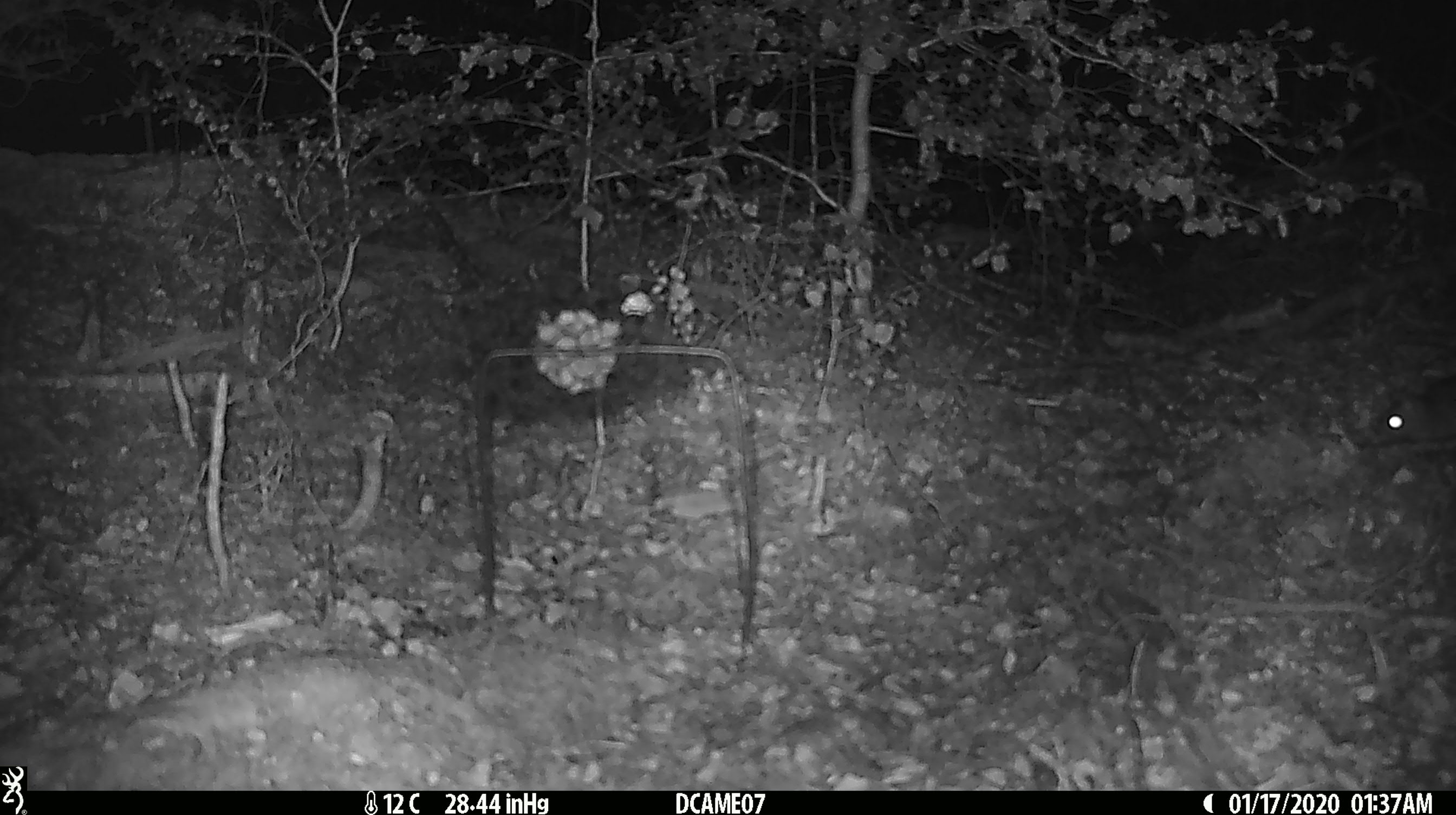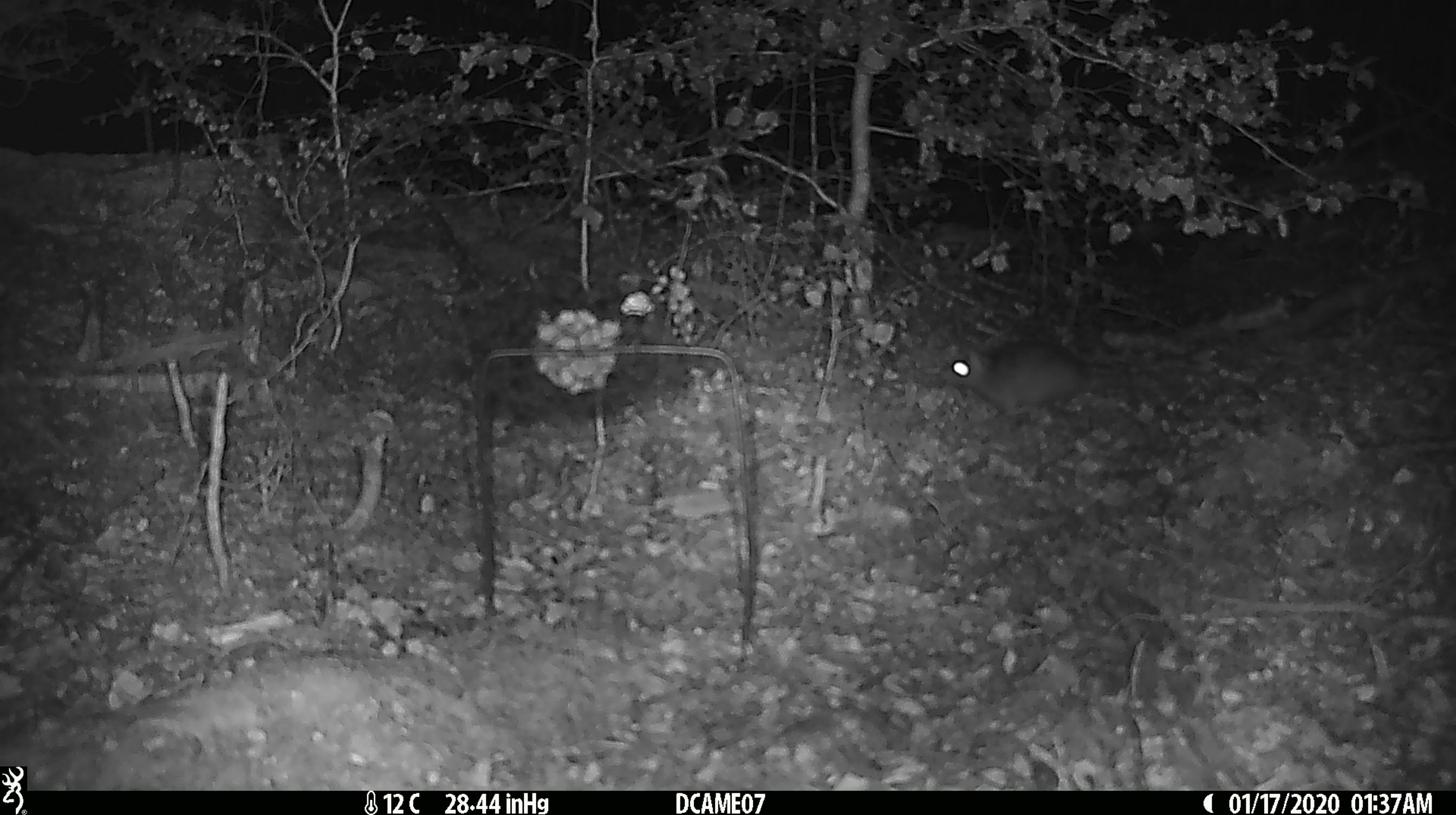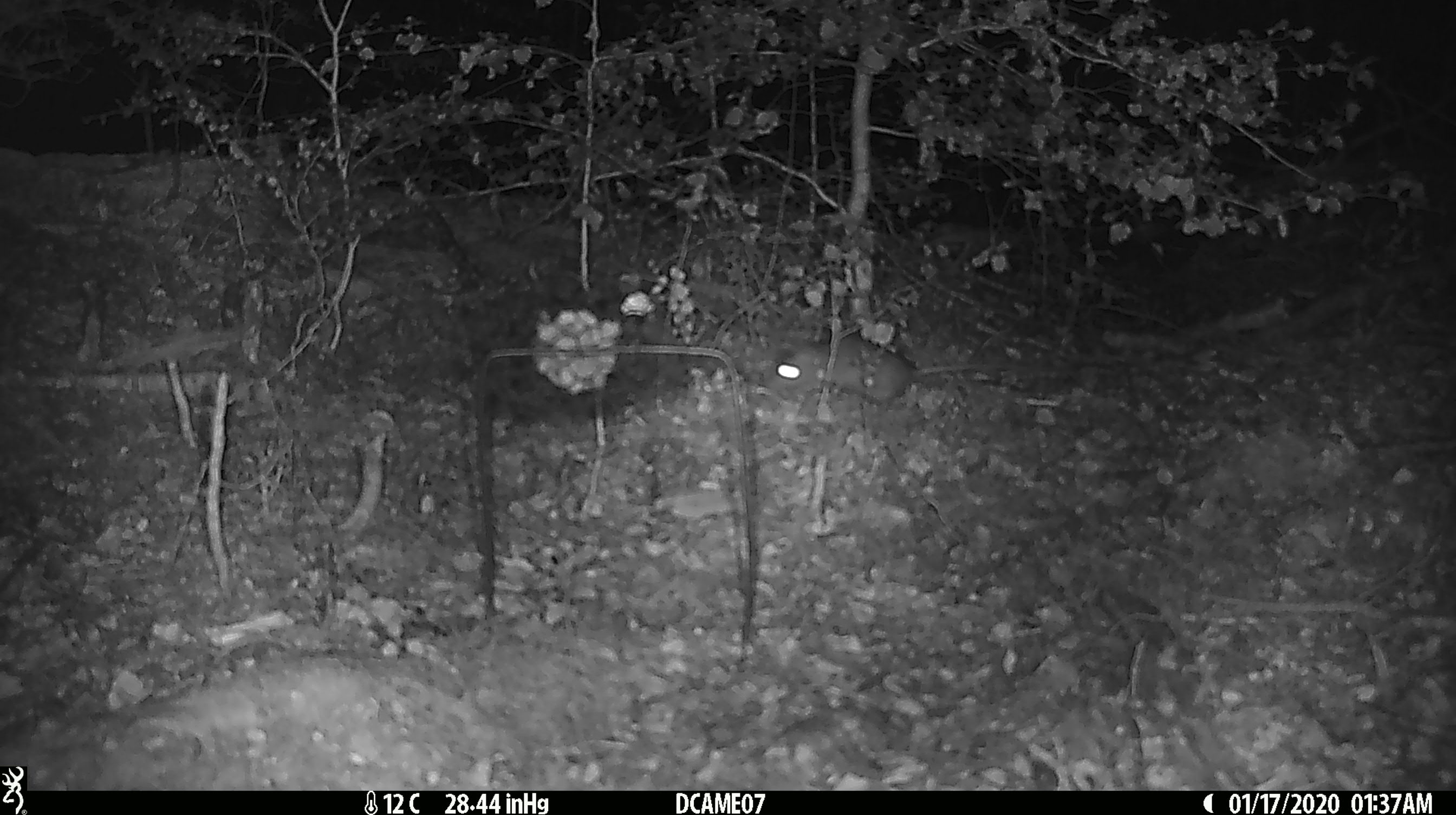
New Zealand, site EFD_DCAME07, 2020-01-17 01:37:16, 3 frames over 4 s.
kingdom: Animalia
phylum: Chordata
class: Mammalia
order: Rodentia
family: Muridae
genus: Rattus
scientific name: Rattus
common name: rat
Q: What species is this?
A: Rat (Rattus).